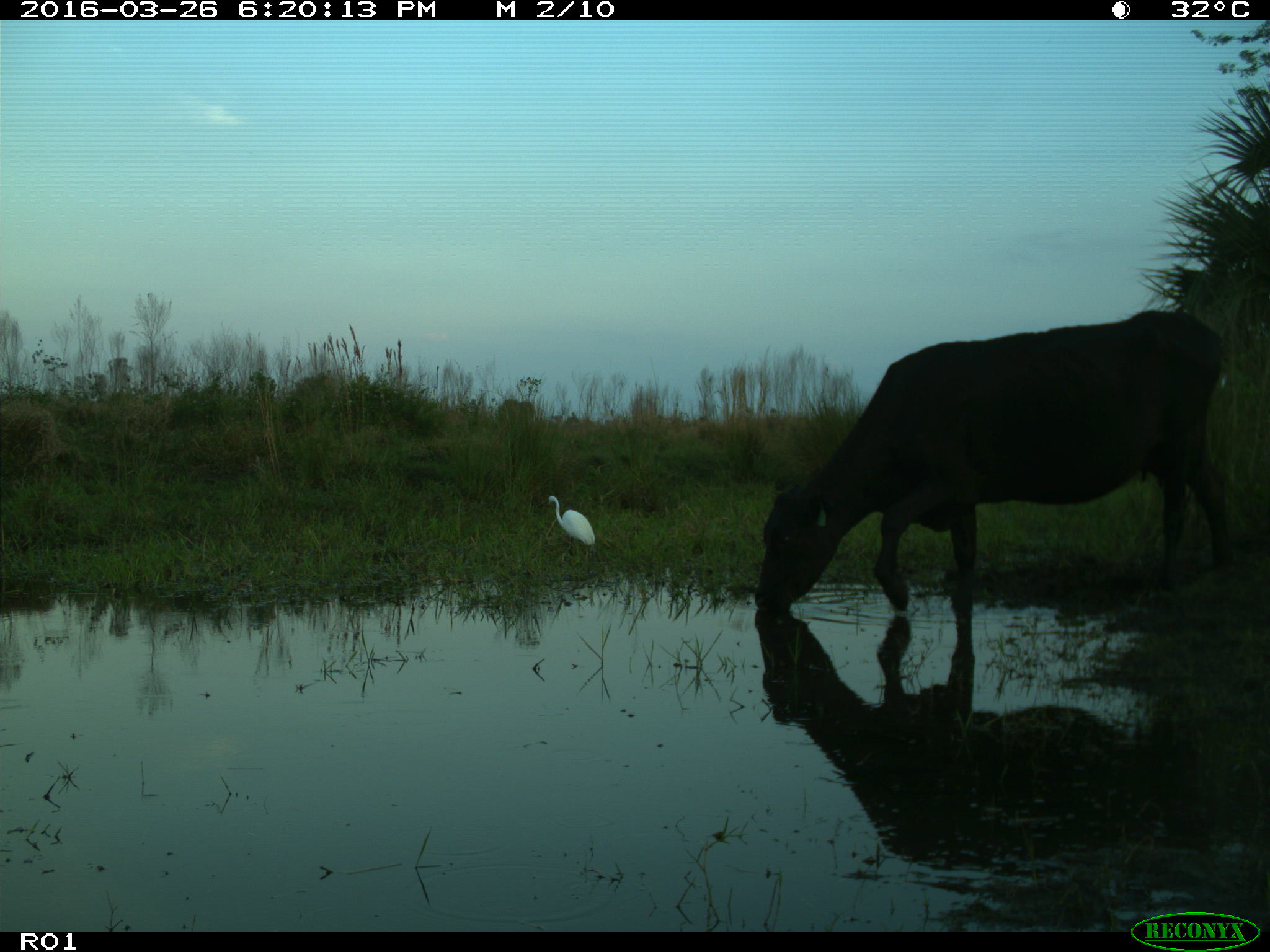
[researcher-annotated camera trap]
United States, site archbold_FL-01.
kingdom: Animalia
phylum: Chordata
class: Mammalia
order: Artiodactyla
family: Bovidae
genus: Bos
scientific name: Bos taurus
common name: domestic cow